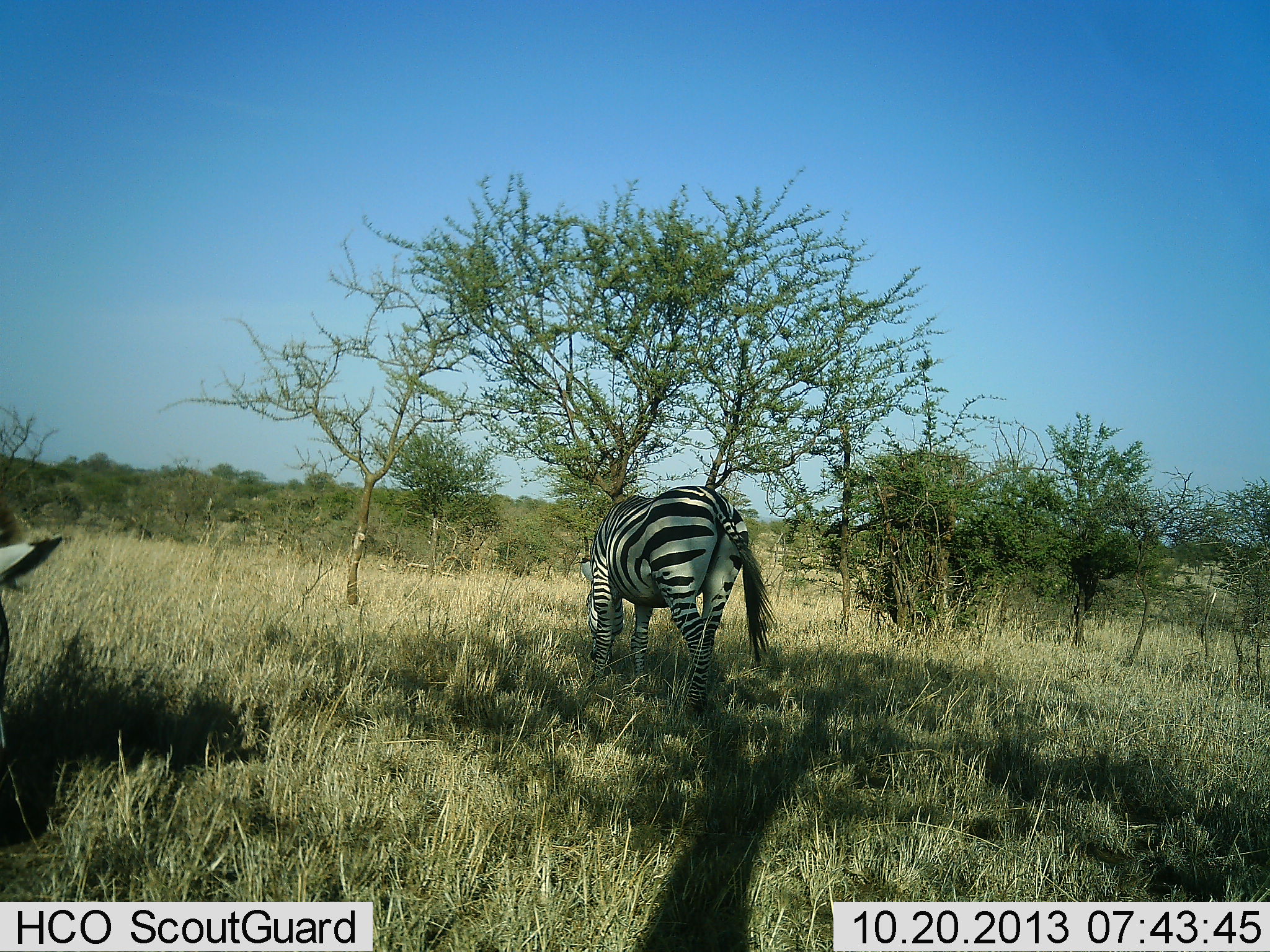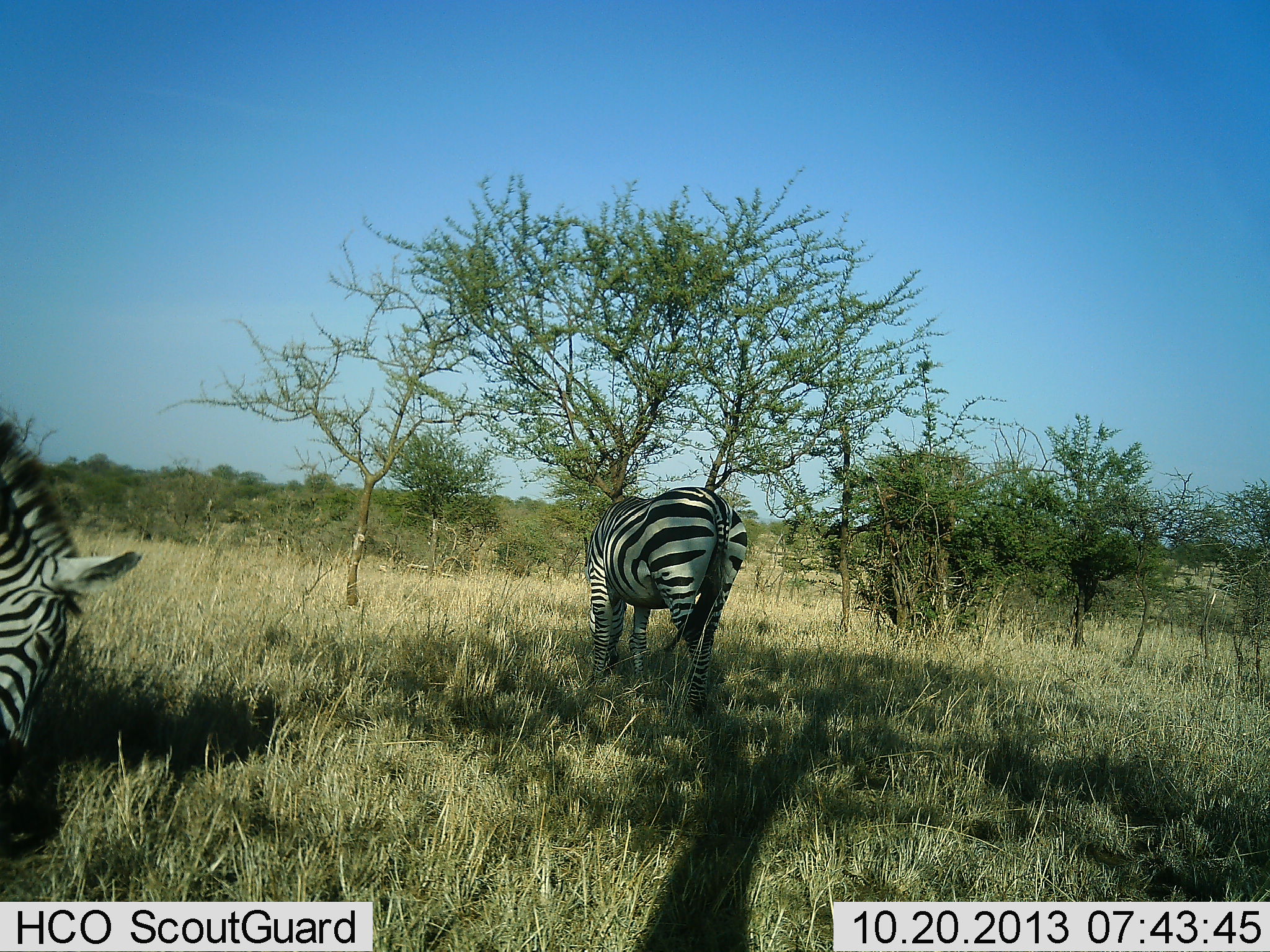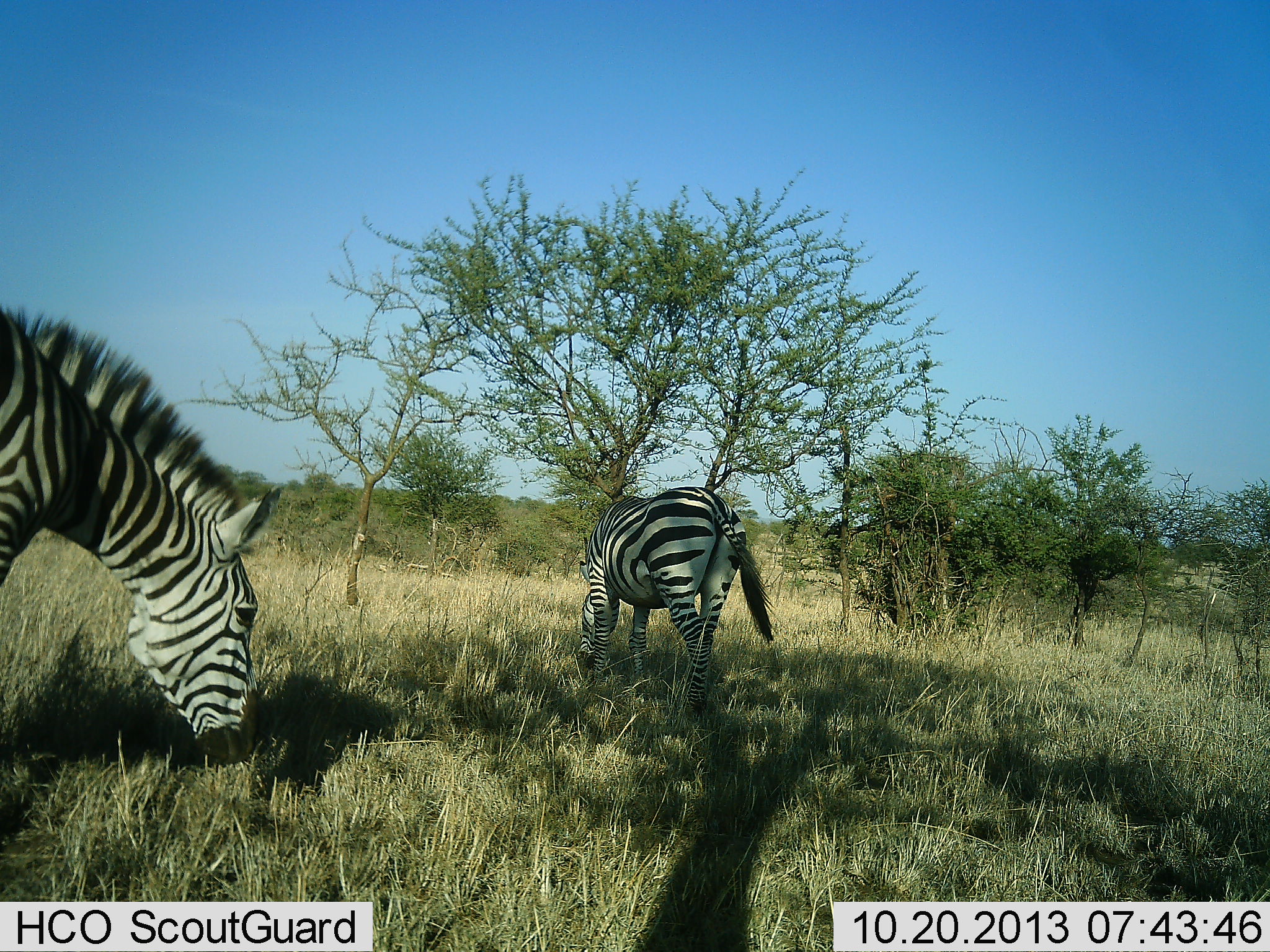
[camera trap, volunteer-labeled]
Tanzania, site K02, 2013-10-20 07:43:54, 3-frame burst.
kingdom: Animalia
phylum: Chordata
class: Mammalia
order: Perissodactyla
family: Equidae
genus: Equus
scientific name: Equus quagga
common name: plains zebra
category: zebra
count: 2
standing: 20%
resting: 0%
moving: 20%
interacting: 0%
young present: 0%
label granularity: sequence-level